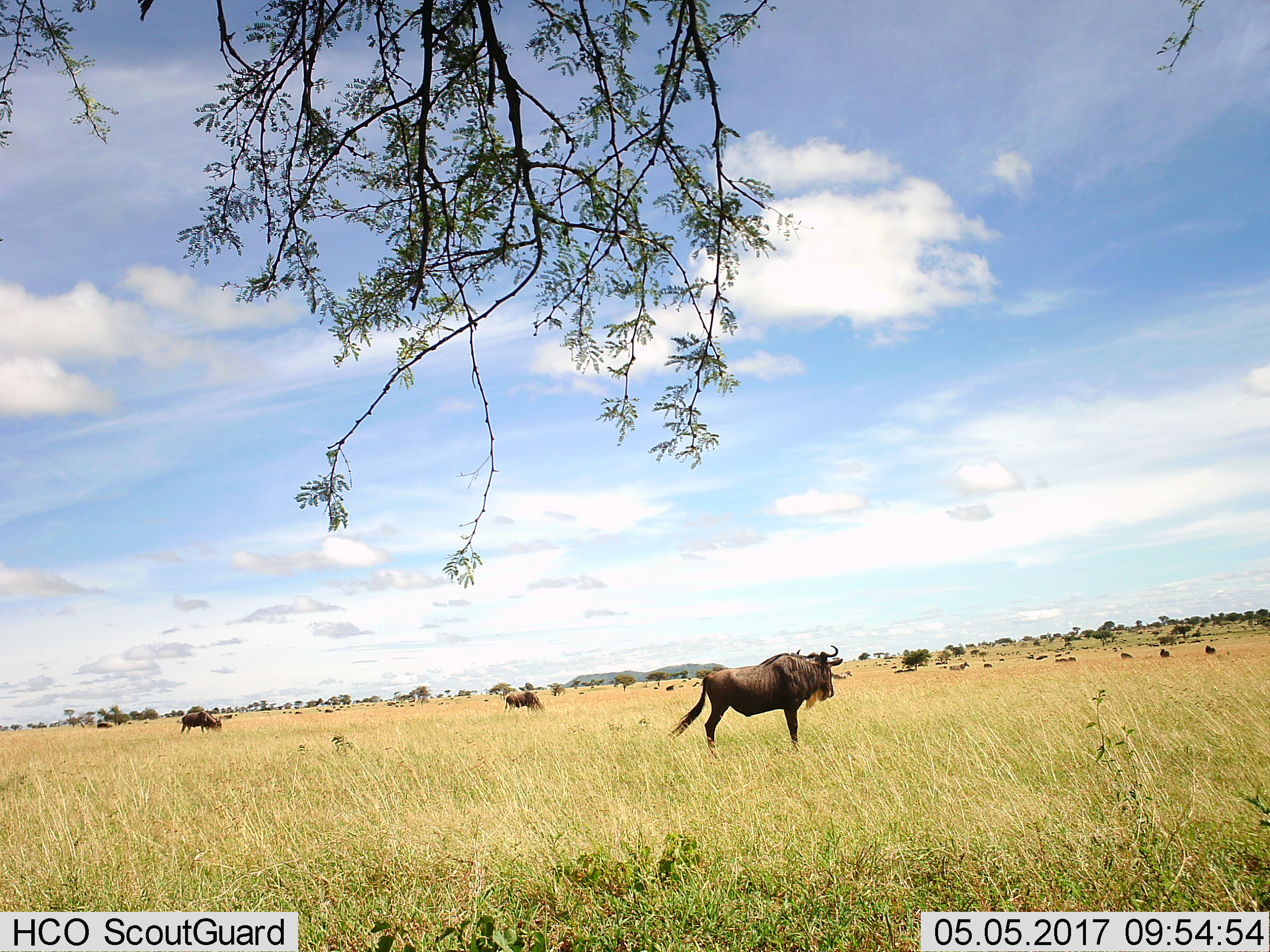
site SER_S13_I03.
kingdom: Animalia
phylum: Chordata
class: Mammalia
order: Artiodactyla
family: Bovidae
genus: Connochaetes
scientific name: Connochaetes taurinus taurinus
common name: blue wildebeest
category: wildebeestblue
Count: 11-50.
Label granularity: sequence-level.